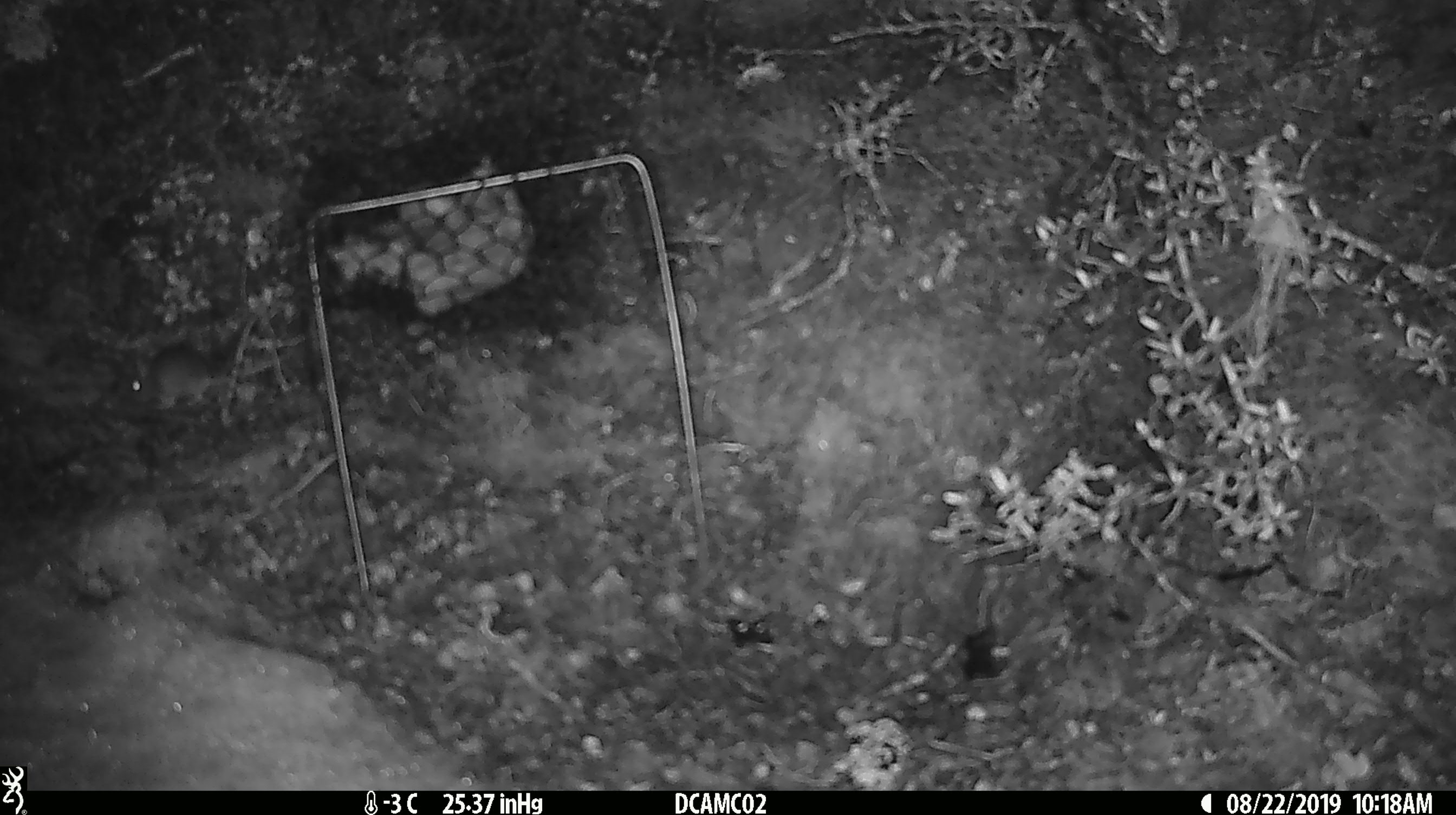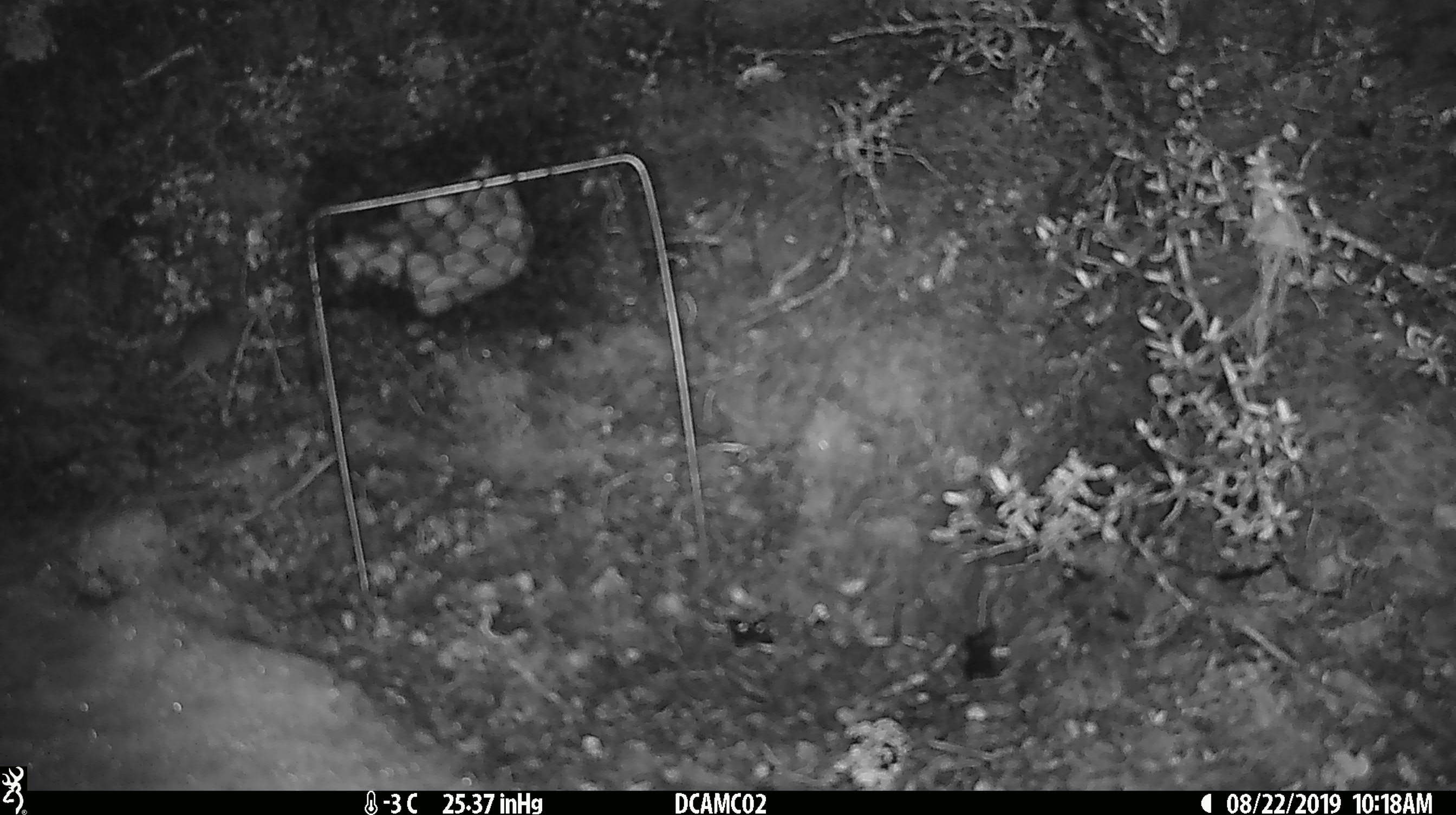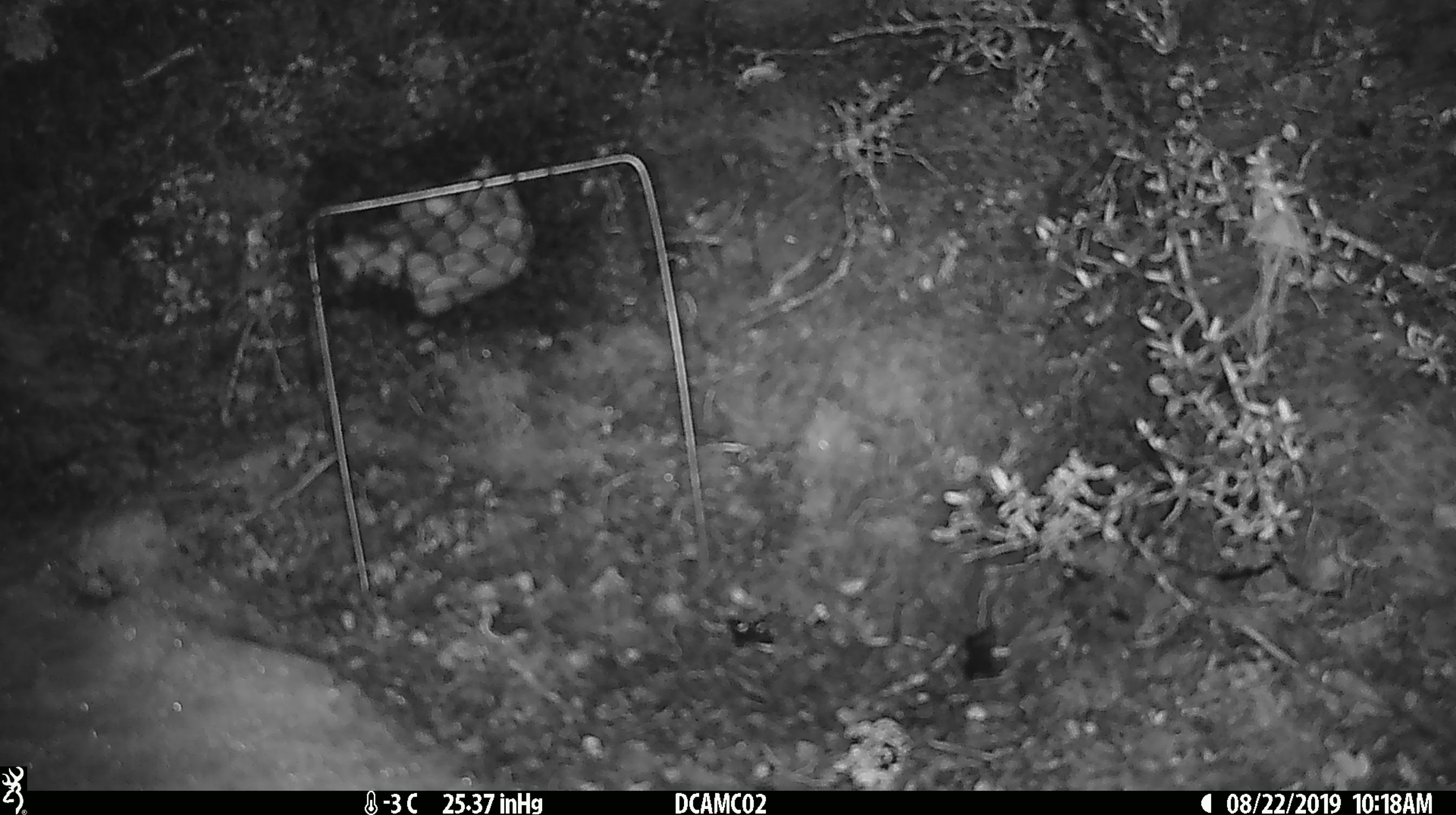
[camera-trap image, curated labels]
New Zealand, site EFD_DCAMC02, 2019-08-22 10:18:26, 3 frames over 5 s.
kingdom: Animalia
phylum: Chordata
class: Mammalia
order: Rodentia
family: Muridae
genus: Mus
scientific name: Mus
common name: mouse